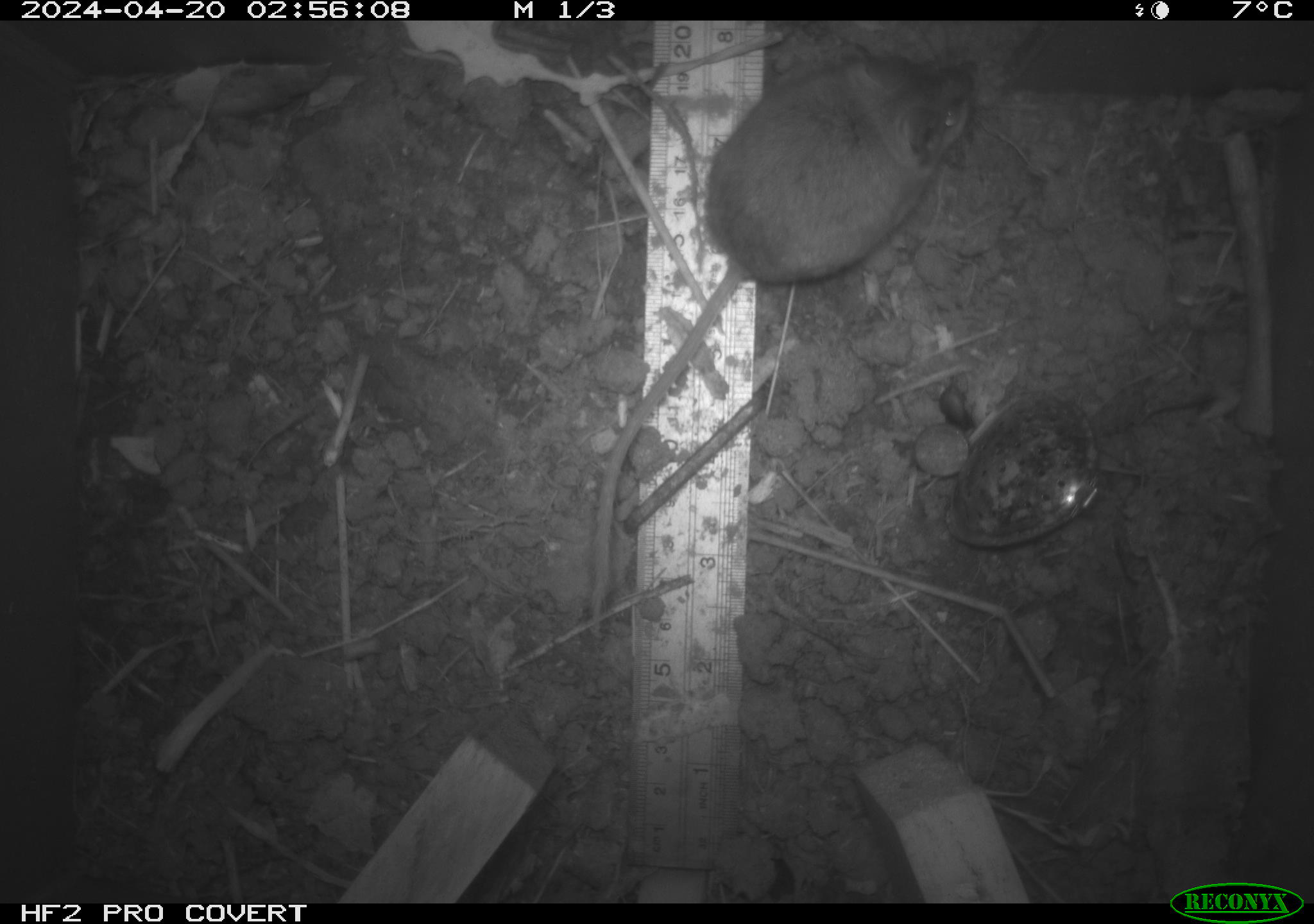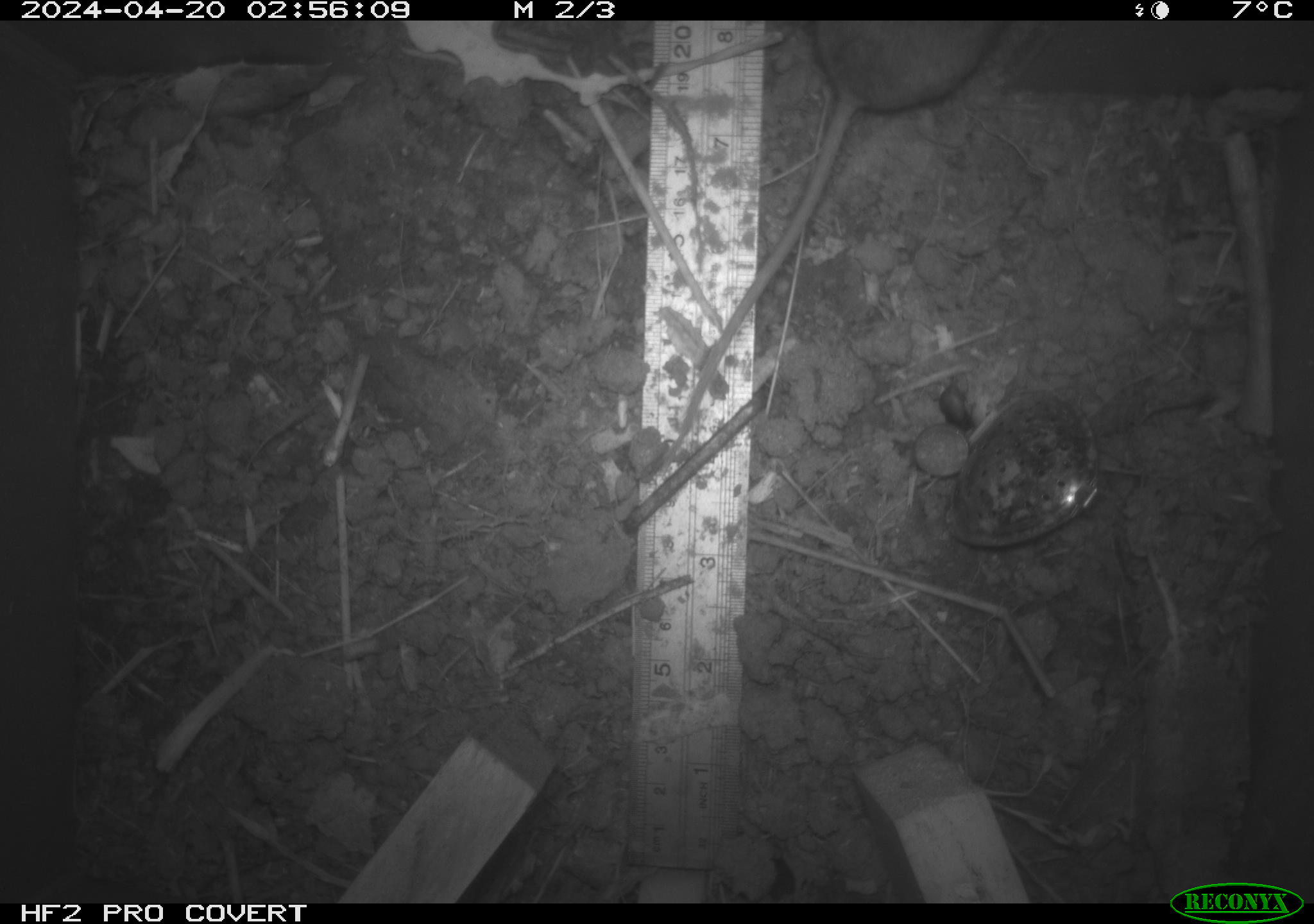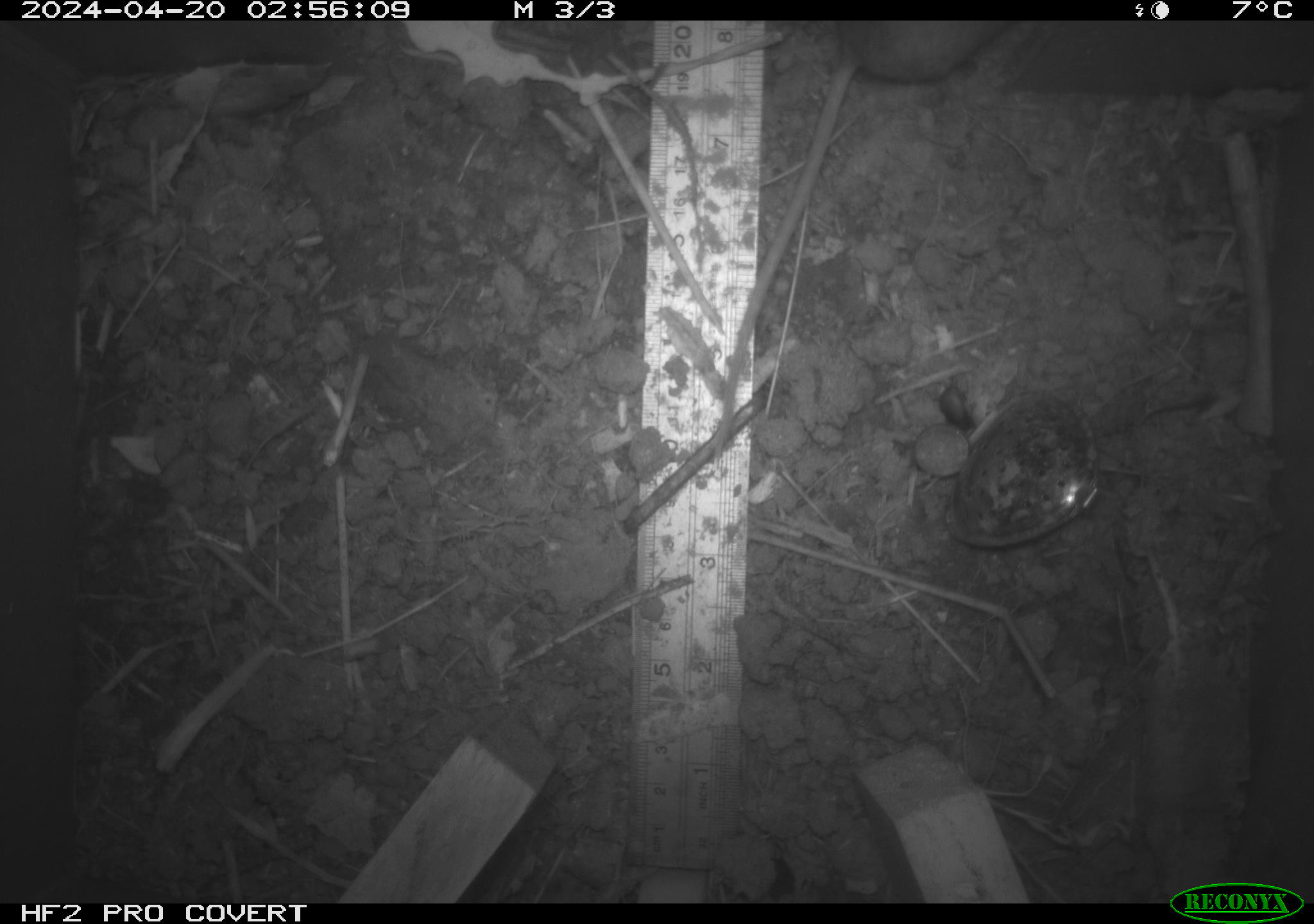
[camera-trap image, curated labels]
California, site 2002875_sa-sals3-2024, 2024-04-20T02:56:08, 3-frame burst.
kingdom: Animalia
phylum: Chordata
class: Mammalia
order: Rodentia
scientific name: Rodentia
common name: rodent